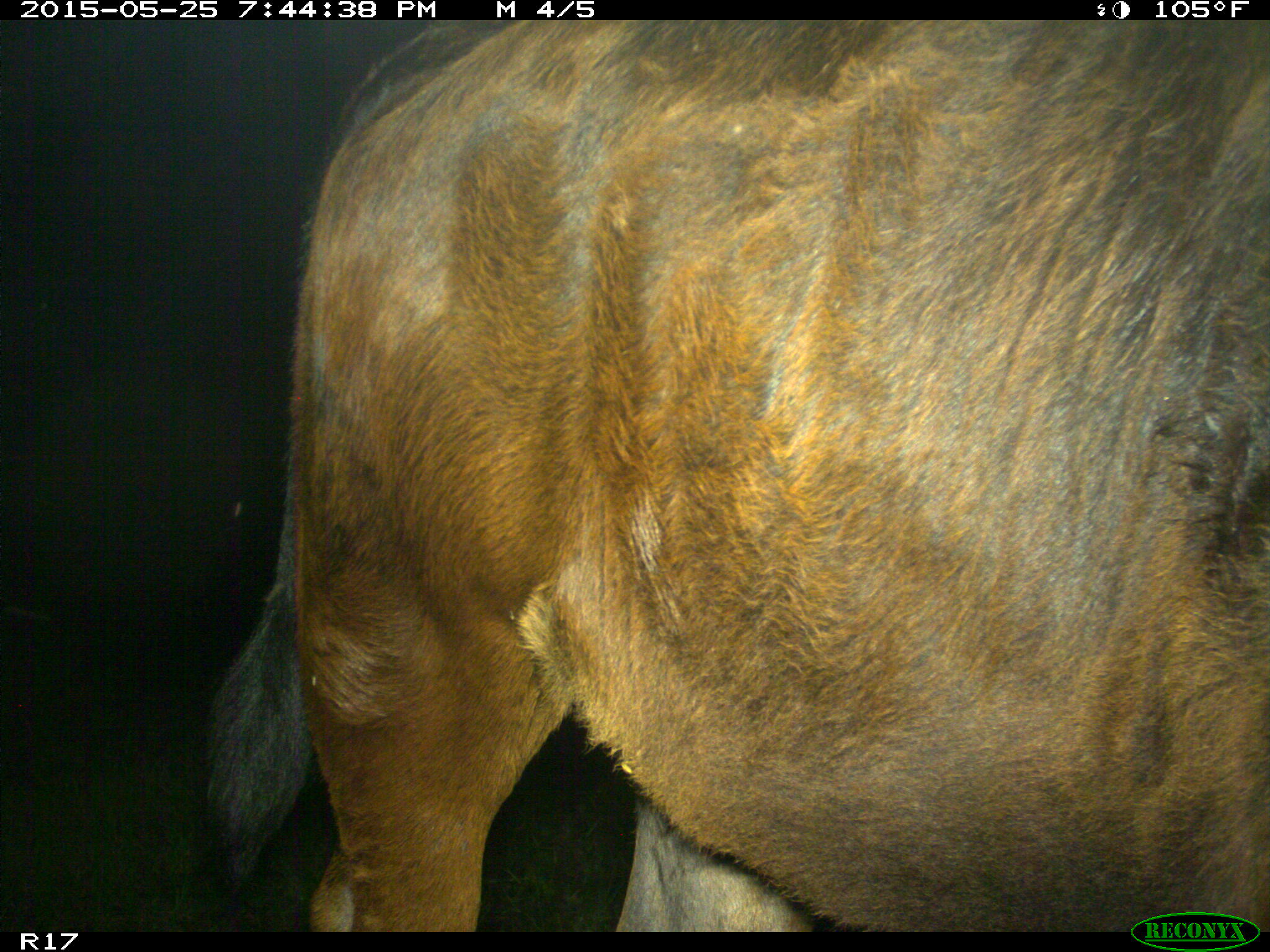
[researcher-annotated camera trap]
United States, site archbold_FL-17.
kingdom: Animalia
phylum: Chordata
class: Mammalia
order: Artiodactyla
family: Bovidae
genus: Bos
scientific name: Bos taurus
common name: domestic cow